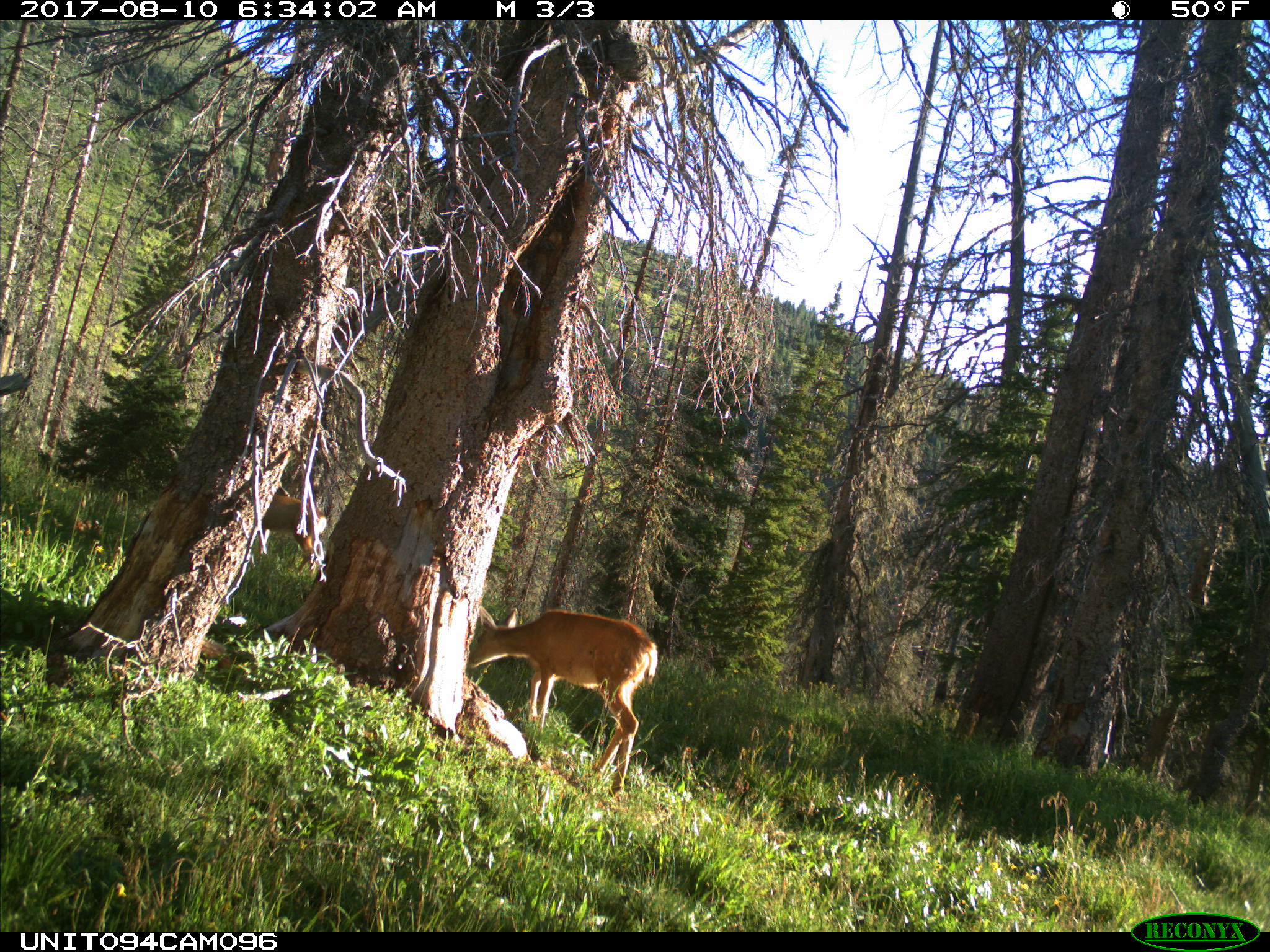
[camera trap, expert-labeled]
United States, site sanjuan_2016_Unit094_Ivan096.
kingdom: Animalia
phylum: Chordata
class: Mammalia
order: Artiodactyla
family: Cervidae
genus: Odocoileus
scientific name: Odocoileus hemionus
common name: mule deer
Odocoileus hemionus (mule deer).